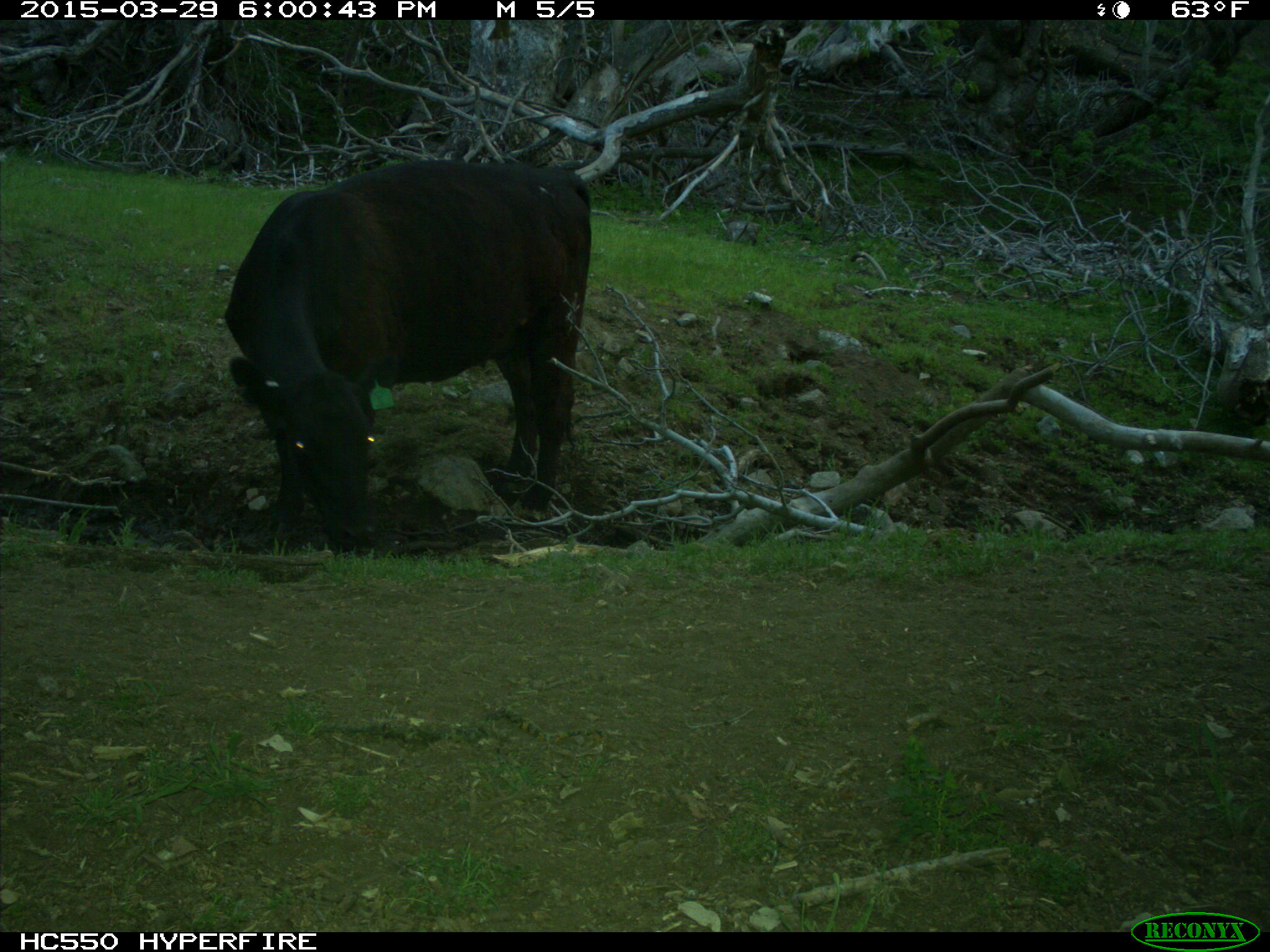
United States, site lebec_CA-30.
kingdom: Animalia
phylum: Chordata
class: Mammalia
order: Artiodactyla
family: Bovidae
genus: Bos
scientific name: Bos taurus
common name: domestic cow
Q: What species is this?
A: Bos taurus (domestic cow).